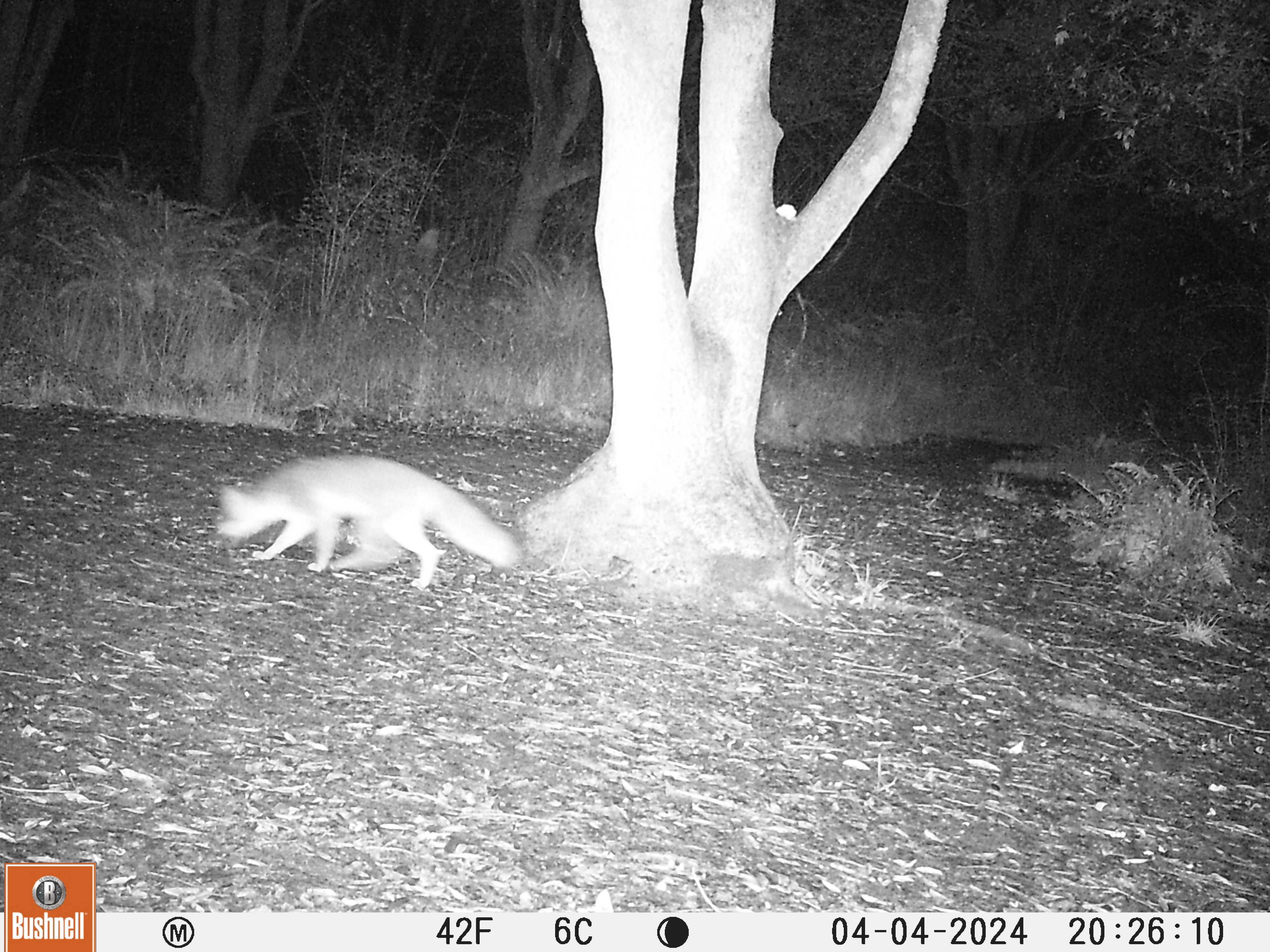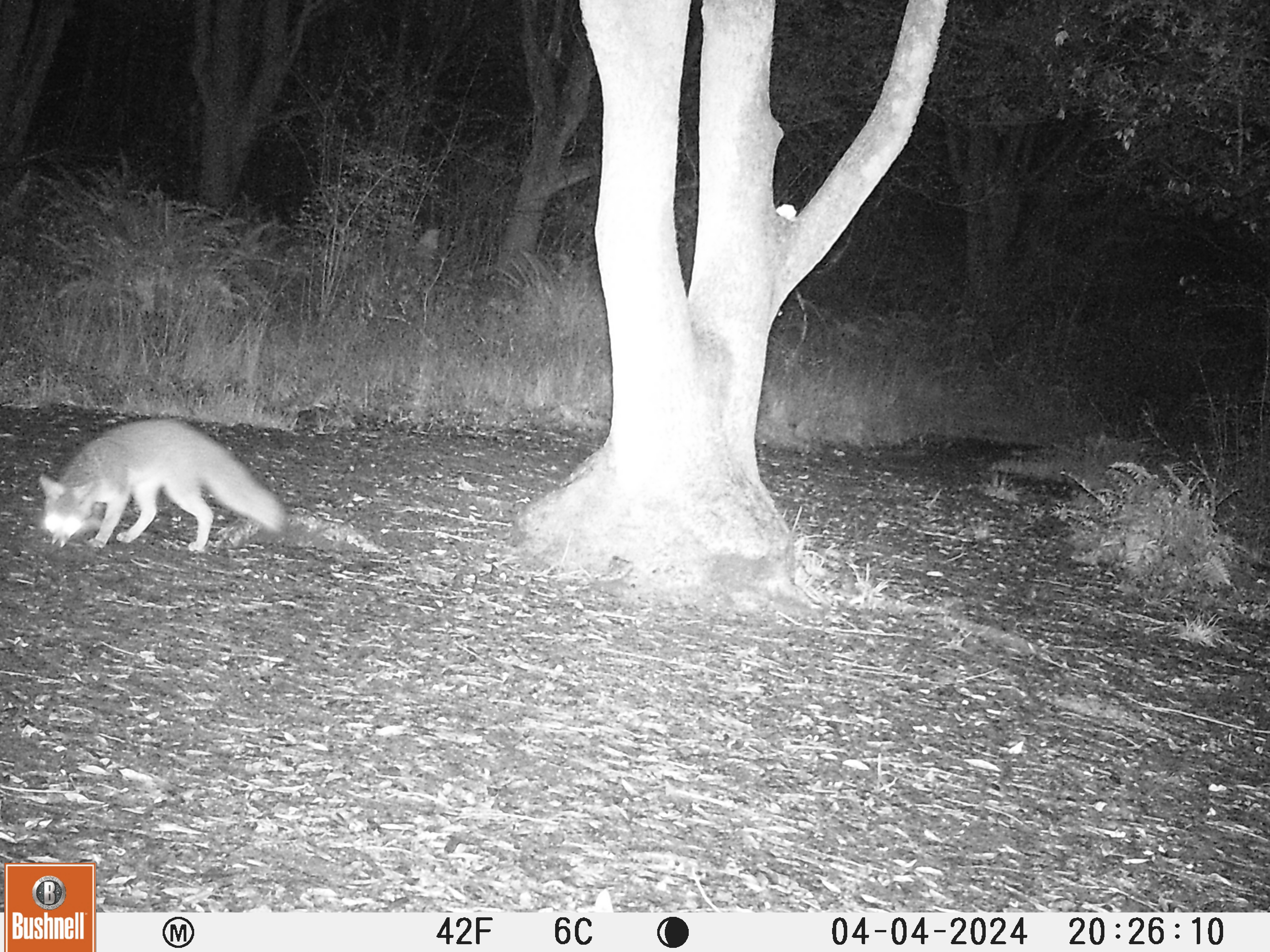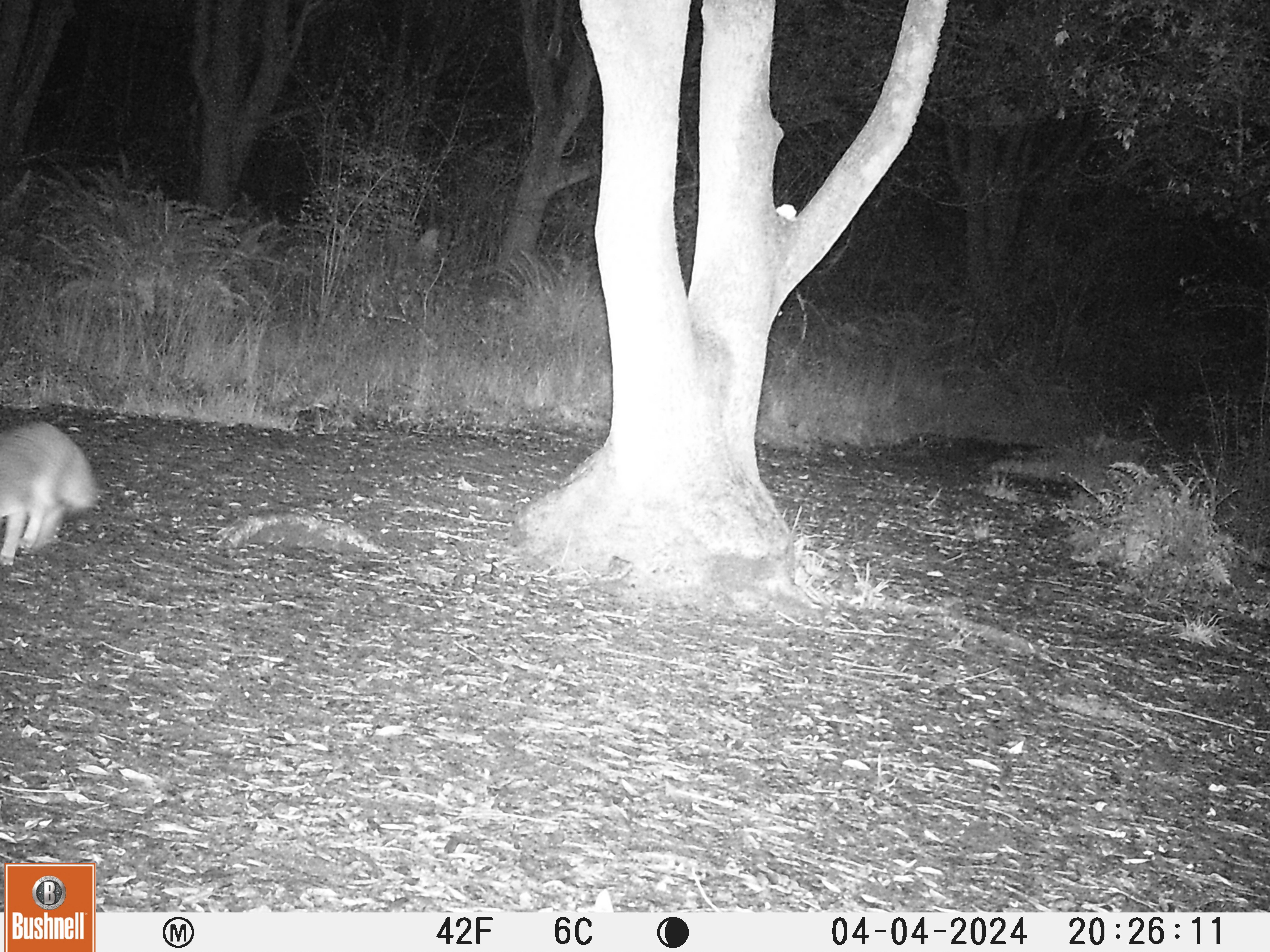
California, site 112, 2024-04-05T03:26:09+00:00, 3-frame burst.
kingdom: Animalia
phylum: Chordata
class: Mammalia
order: Carnivora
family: Canidae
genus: Urocyon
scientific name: Urocyon cinereoargenteus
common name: gray fox